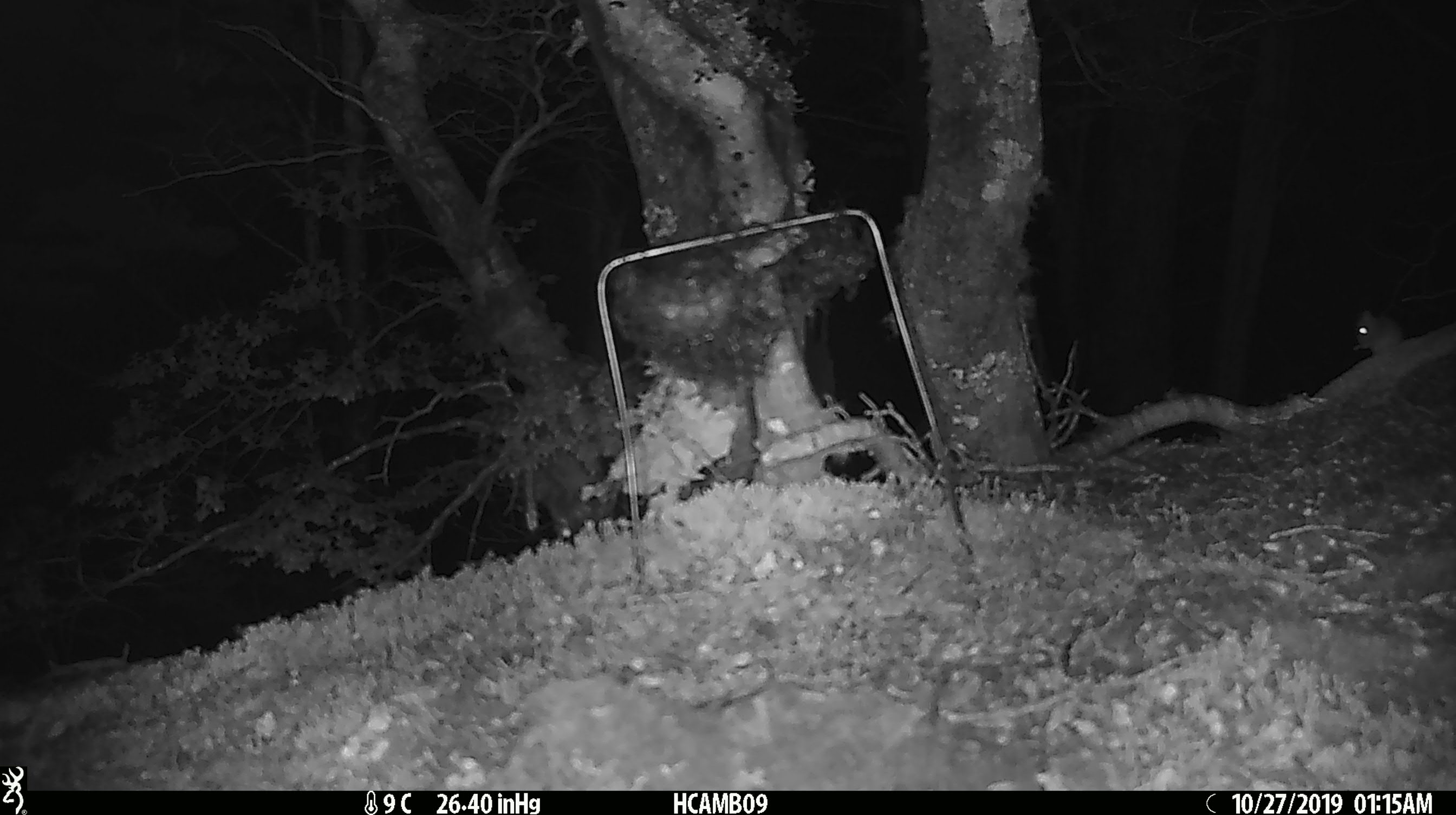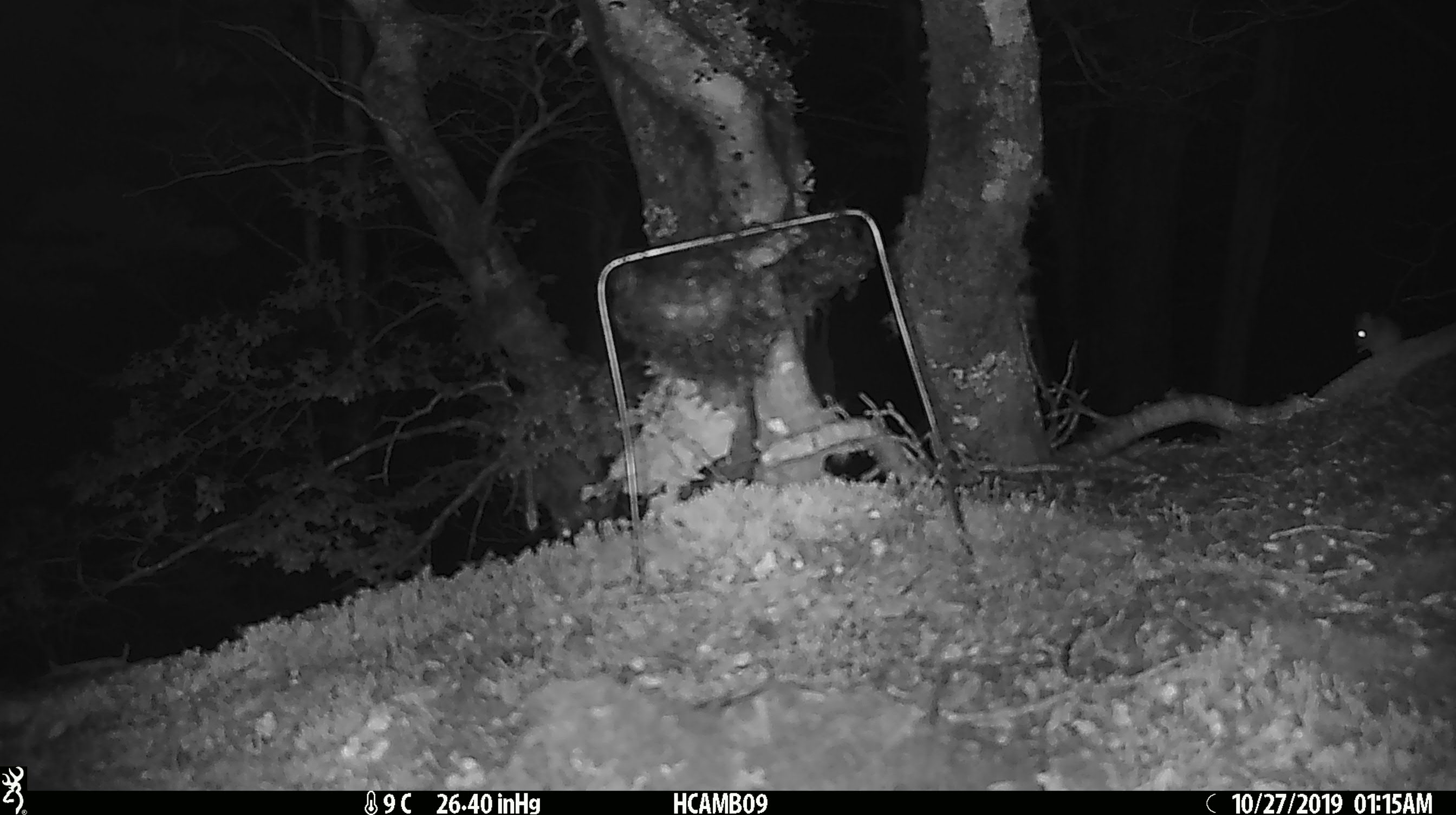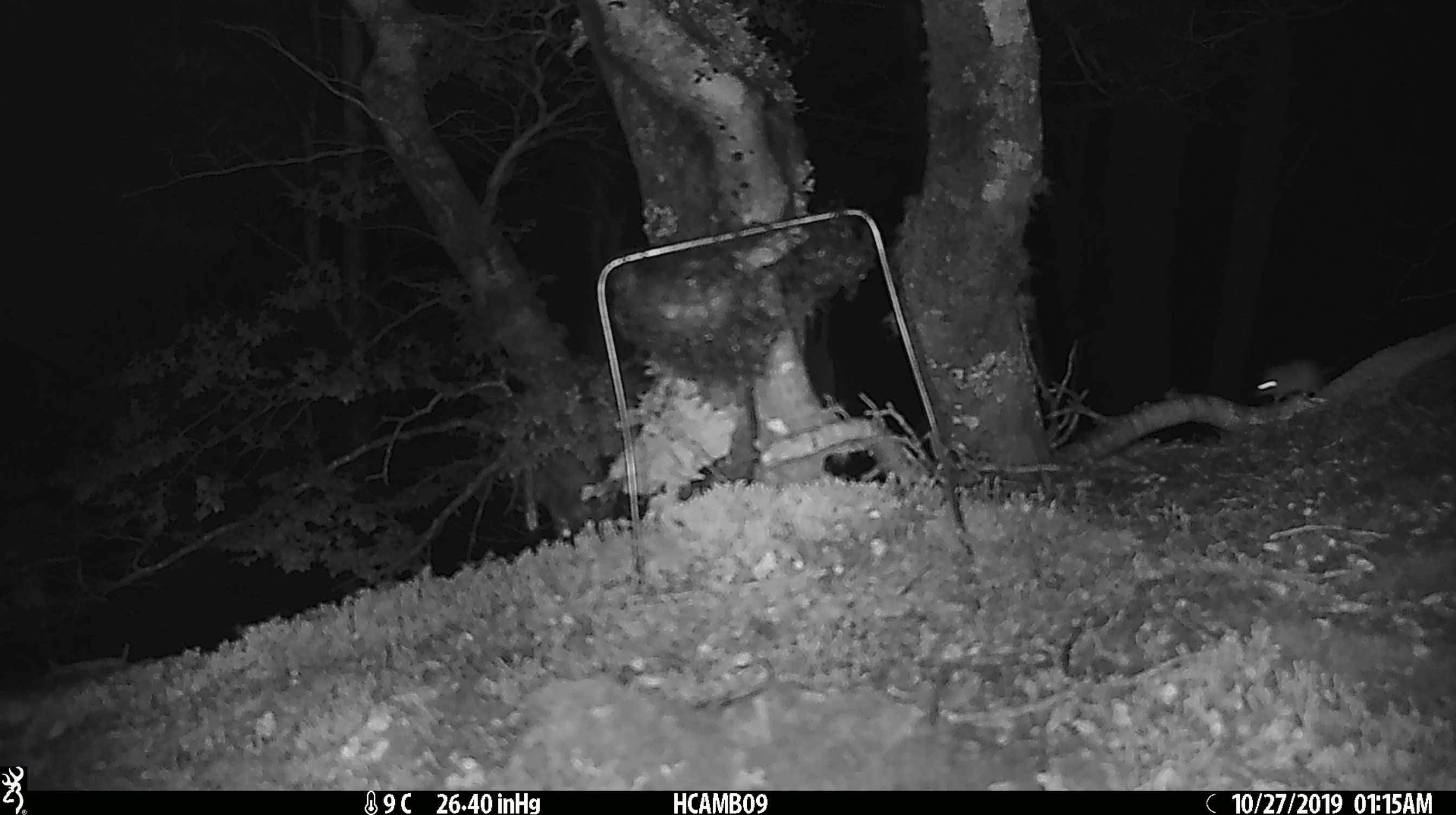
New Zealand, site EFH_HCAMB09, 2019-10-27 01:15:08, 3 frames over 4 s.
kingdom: Animalia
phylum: Chordata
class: Mammalia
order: Rodentia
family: Muridae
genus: Mus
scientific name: Mus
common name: mouse